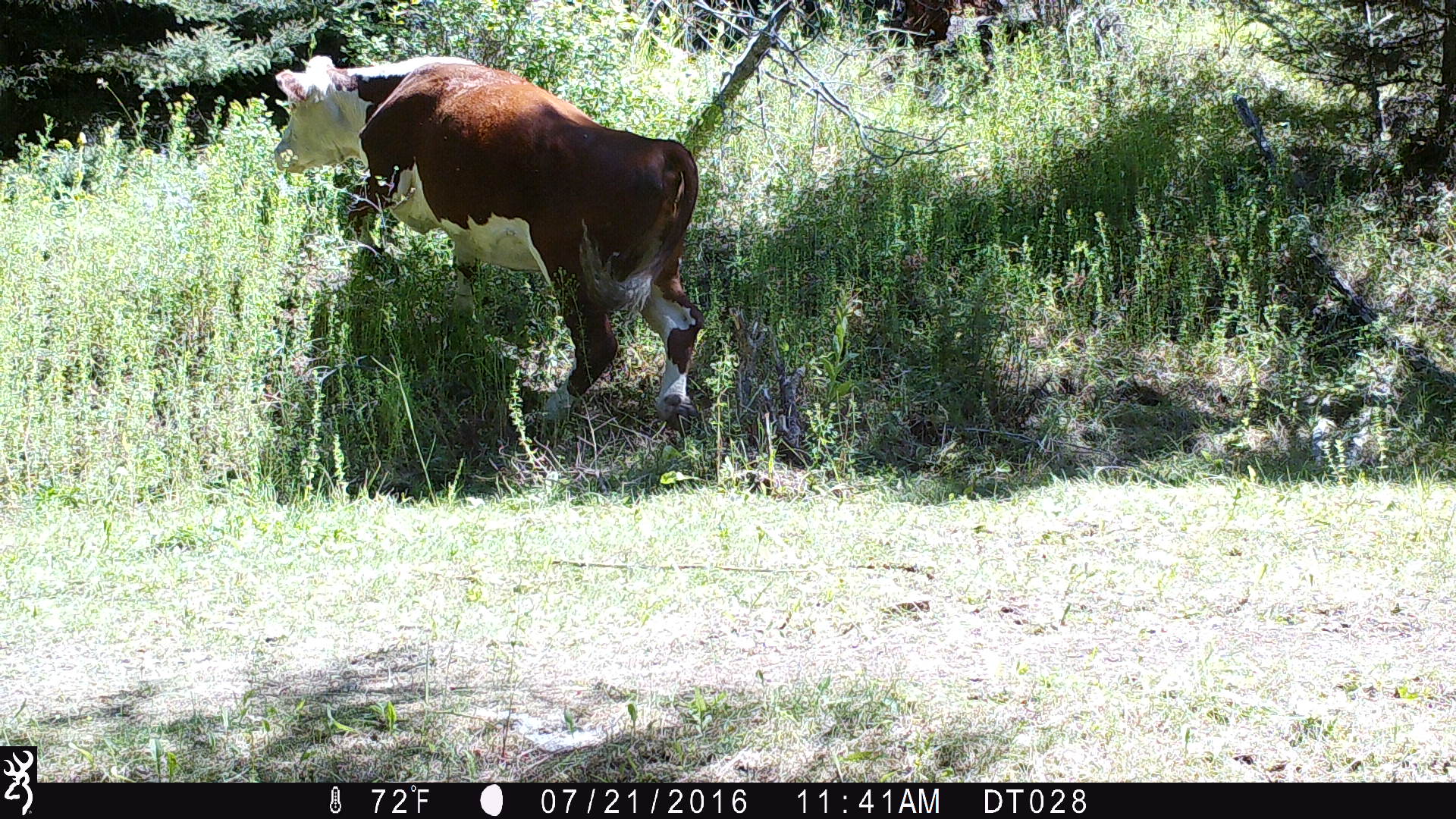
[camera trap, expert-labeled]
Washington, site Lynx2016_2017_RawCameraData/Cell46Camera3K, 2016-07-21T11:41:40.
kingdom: Animalia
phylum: Chordata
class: Mammalia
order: Artiodactyla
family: Bovidae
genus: Bos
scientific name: Bos taurus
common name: domestic cattle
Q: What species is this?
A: Domestic cattle (Bos taurus).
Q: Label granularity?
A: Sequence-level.